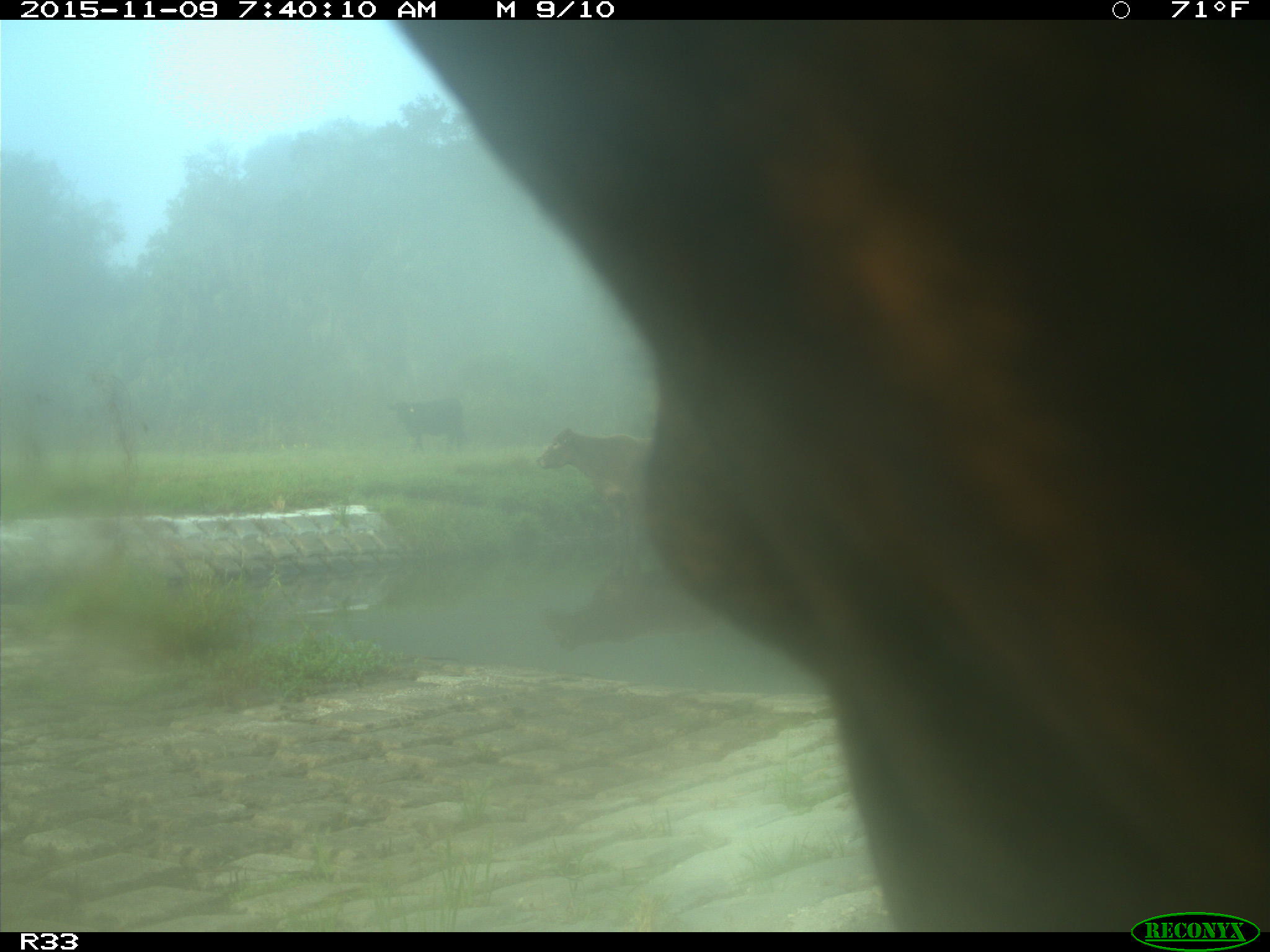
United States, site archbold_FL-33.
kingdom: Animalia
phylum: Chordata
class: Mammalia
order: Artiodactyla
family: Bovidae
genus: Bos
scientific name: Bos taurus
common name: domestic cow